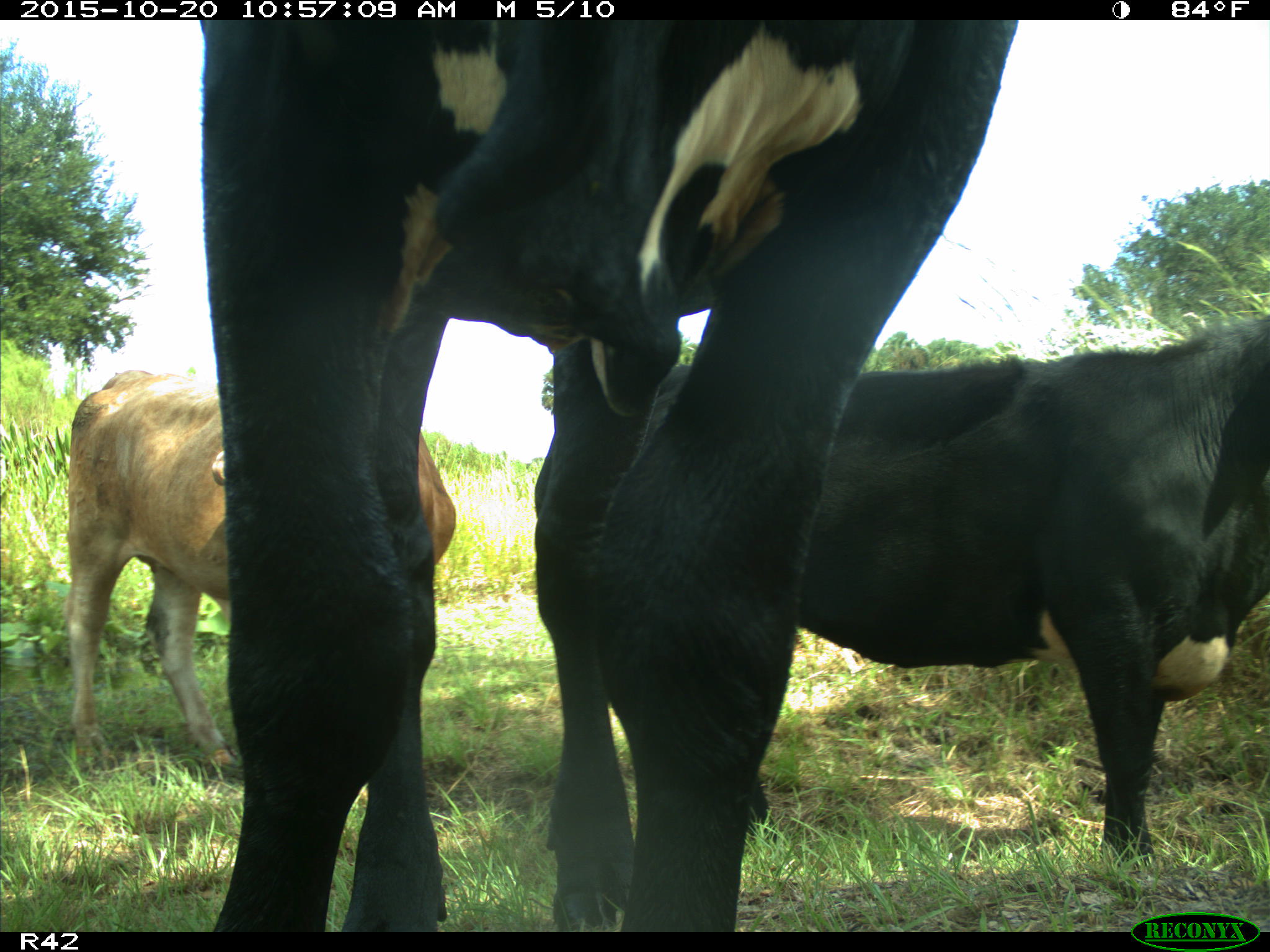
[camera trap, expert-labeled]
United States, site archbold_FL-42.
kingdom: Animalia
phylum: Chordata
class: Mammalia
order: Artiodactyla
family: Bovidae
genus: Bos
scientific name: Bos taurus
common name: domestic cow